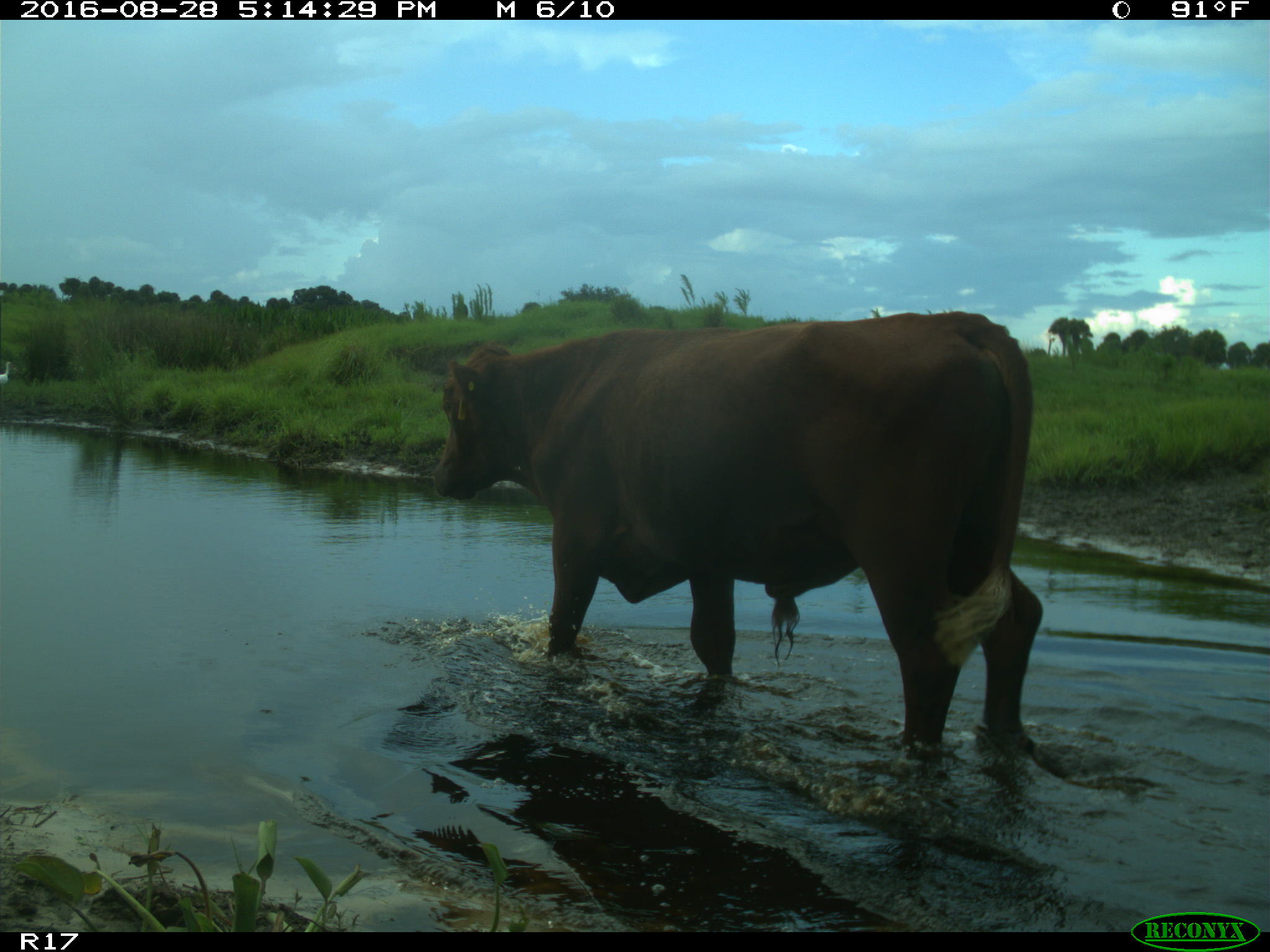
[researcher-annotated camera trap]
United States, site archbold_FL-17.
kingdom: Animalia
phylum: Chordata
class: Mammalia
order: Artiodactyla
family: Bovidae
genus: Bos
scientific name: Bos taurus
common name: domestic cow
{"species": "Bos taurus (domestic cow)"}